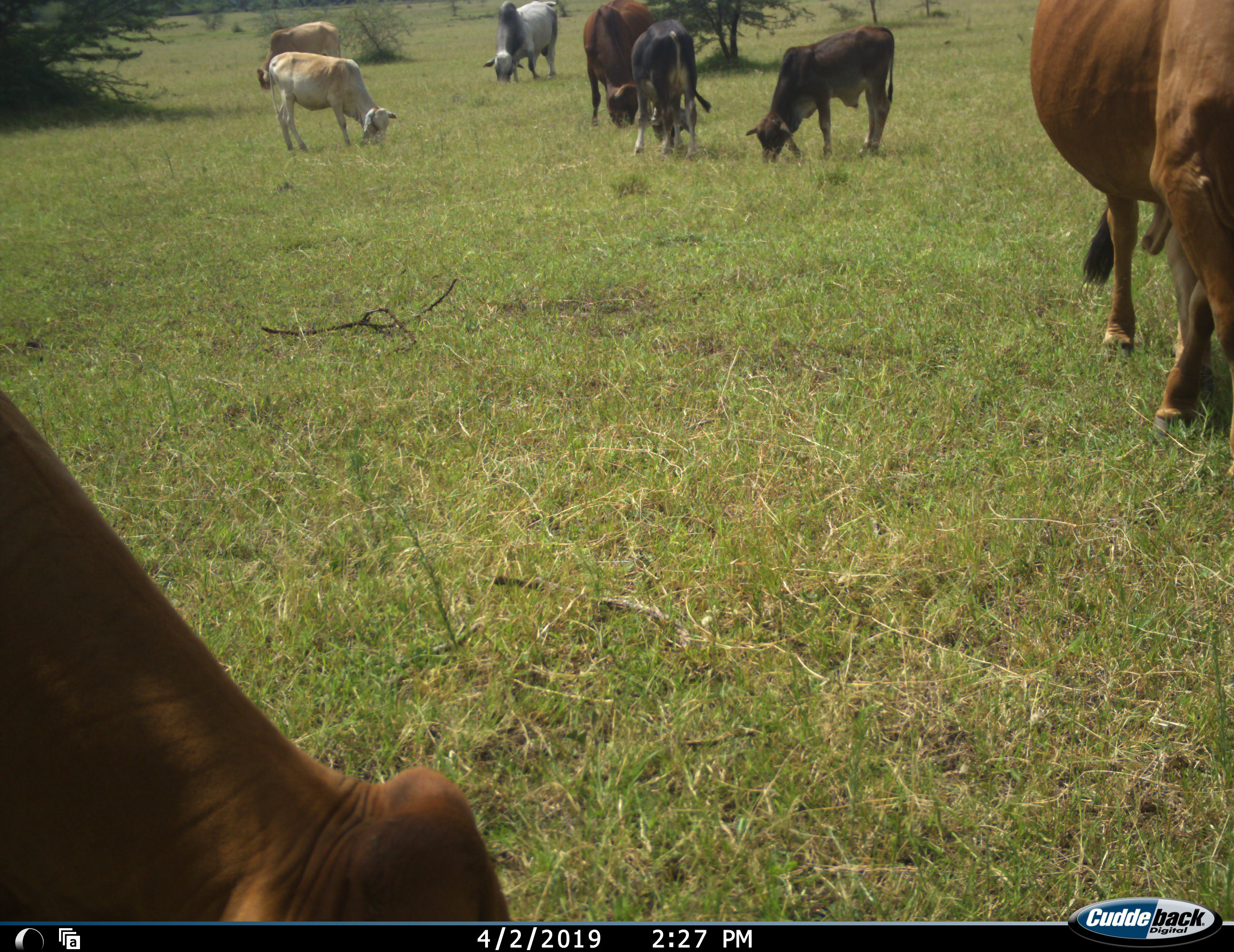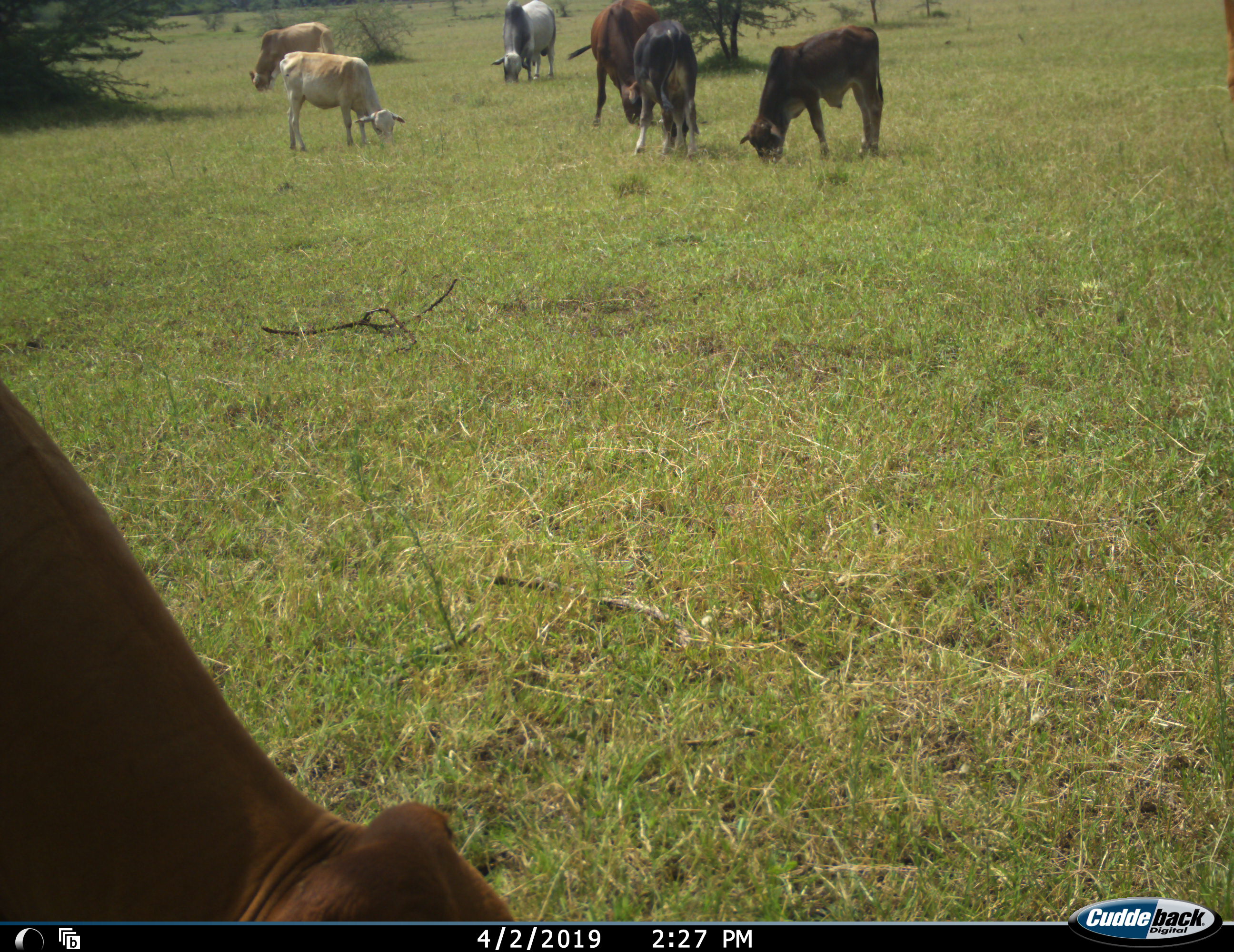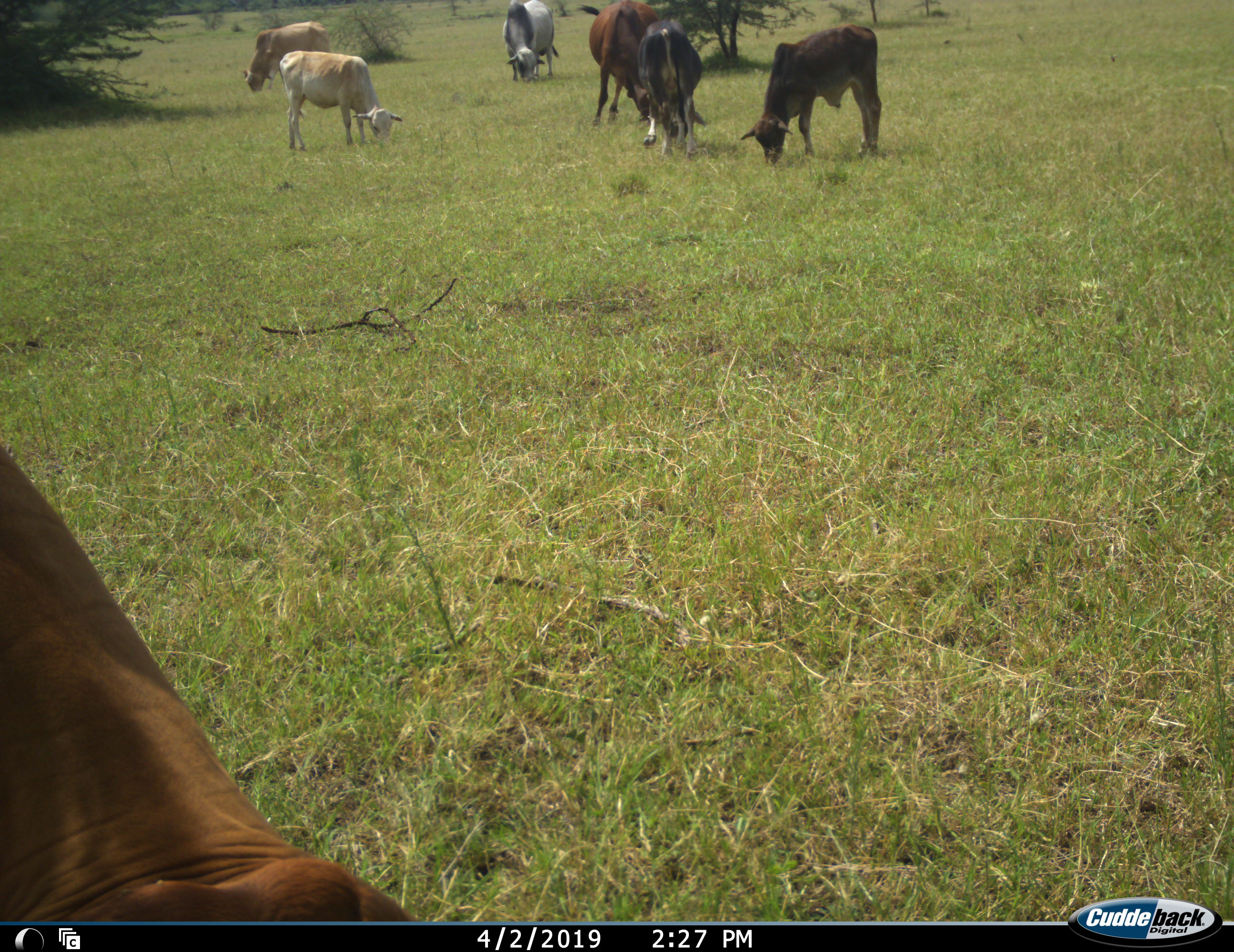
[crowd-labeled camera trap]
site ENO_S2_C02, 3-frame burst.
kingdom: Animalia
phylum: Chordata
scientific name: Vertebrata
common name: domestic animal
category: domesticanimal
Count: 8.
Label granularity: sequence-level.